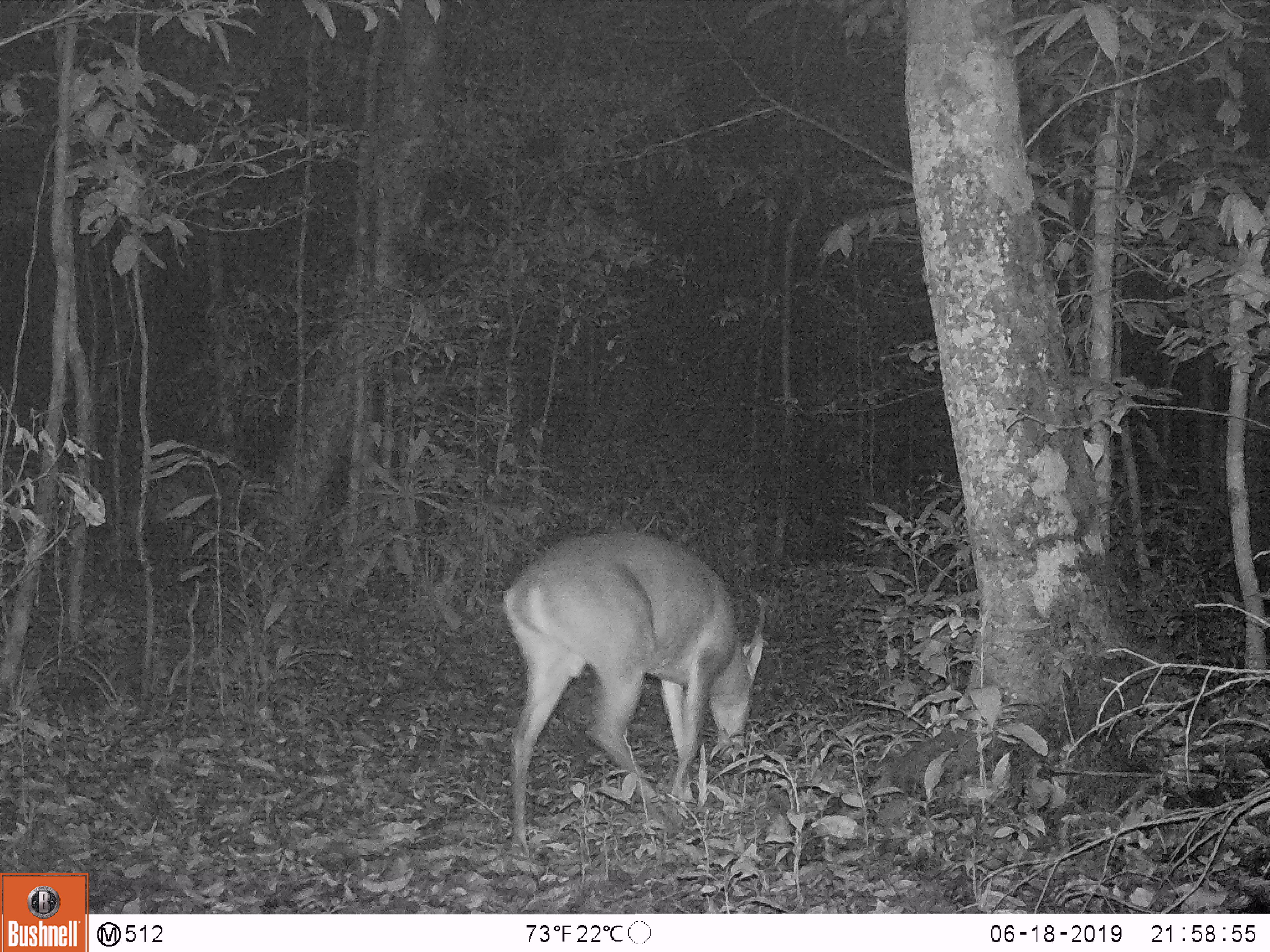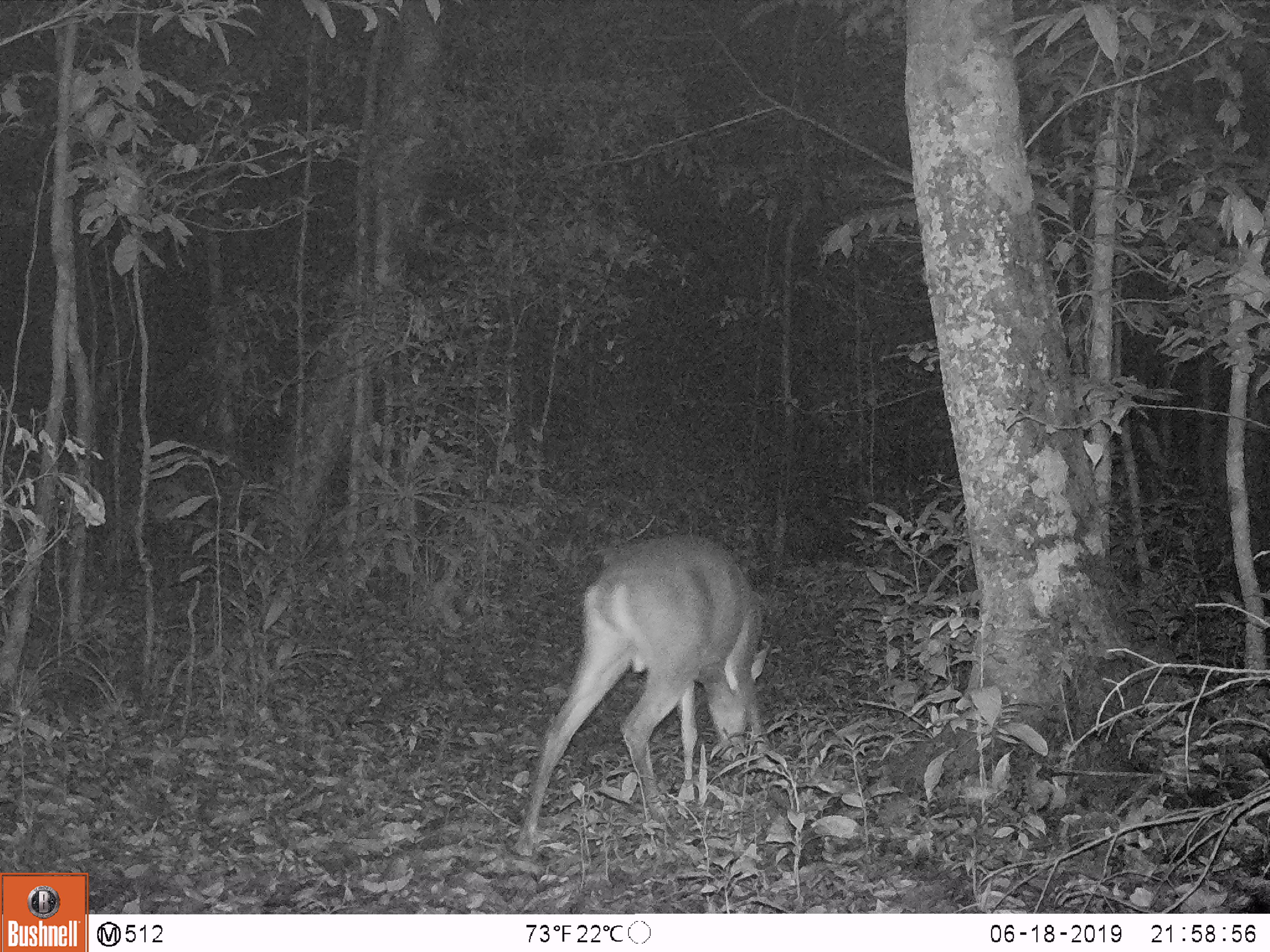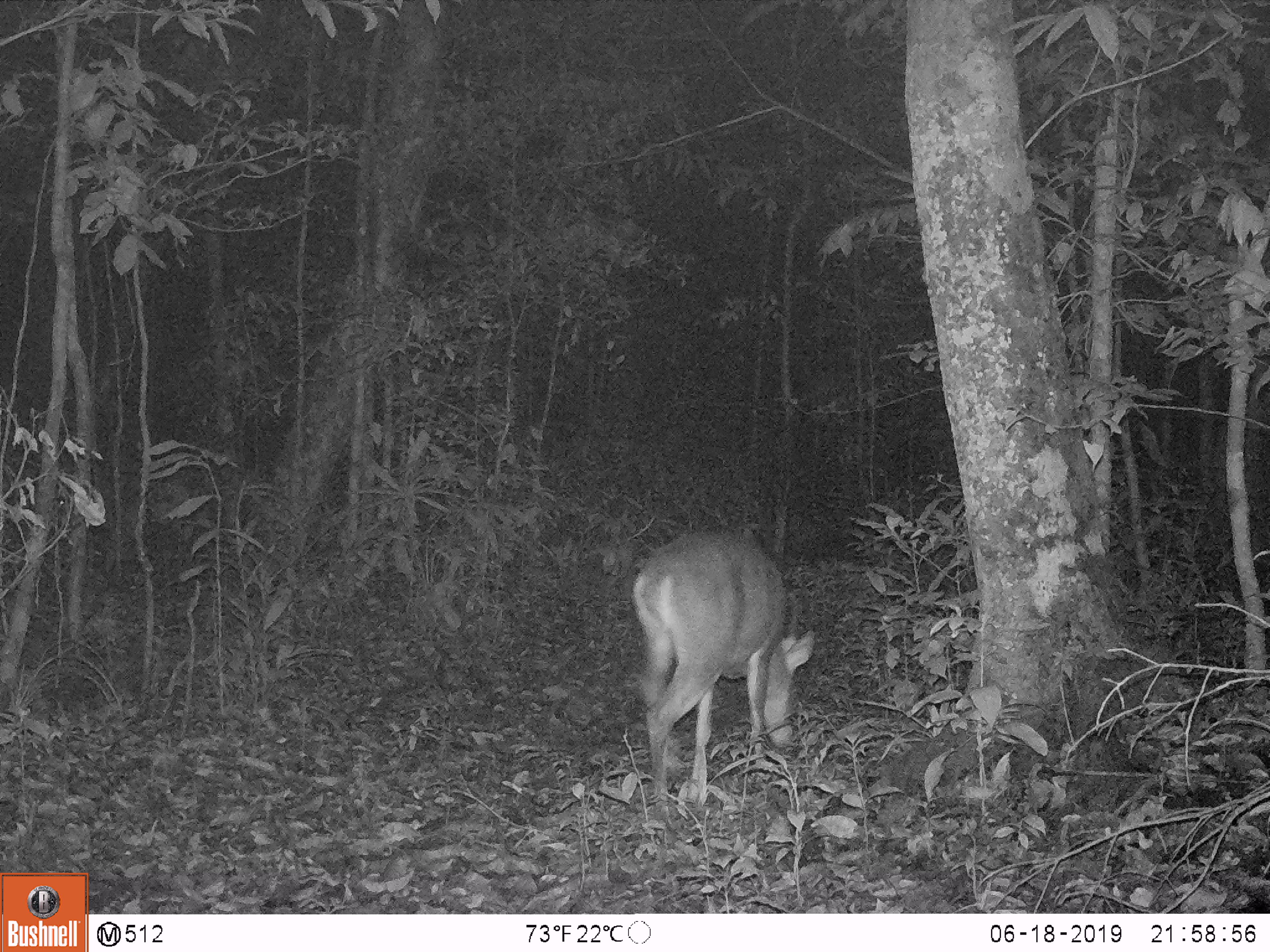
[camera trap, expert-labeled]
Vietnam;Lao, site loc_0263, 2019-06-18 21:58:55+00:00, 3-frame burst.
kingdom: Animalia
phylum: Chordata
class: Mammalia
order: Artiodactyla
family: Cervidae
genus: Muntiacus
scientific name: Muntiacus vuquangensis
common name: large-antlered muntjac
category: large antlered muntjac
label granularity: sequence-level